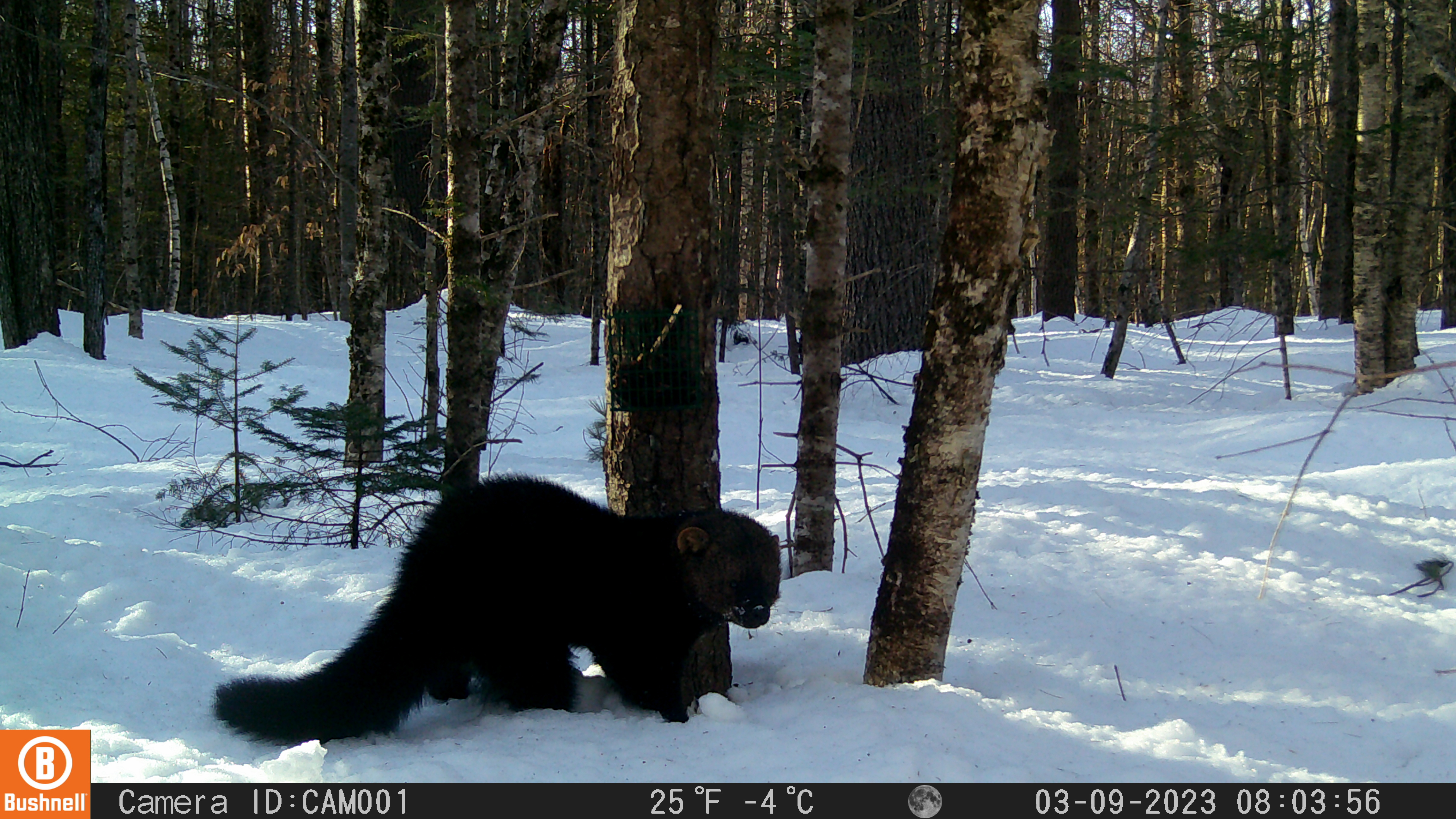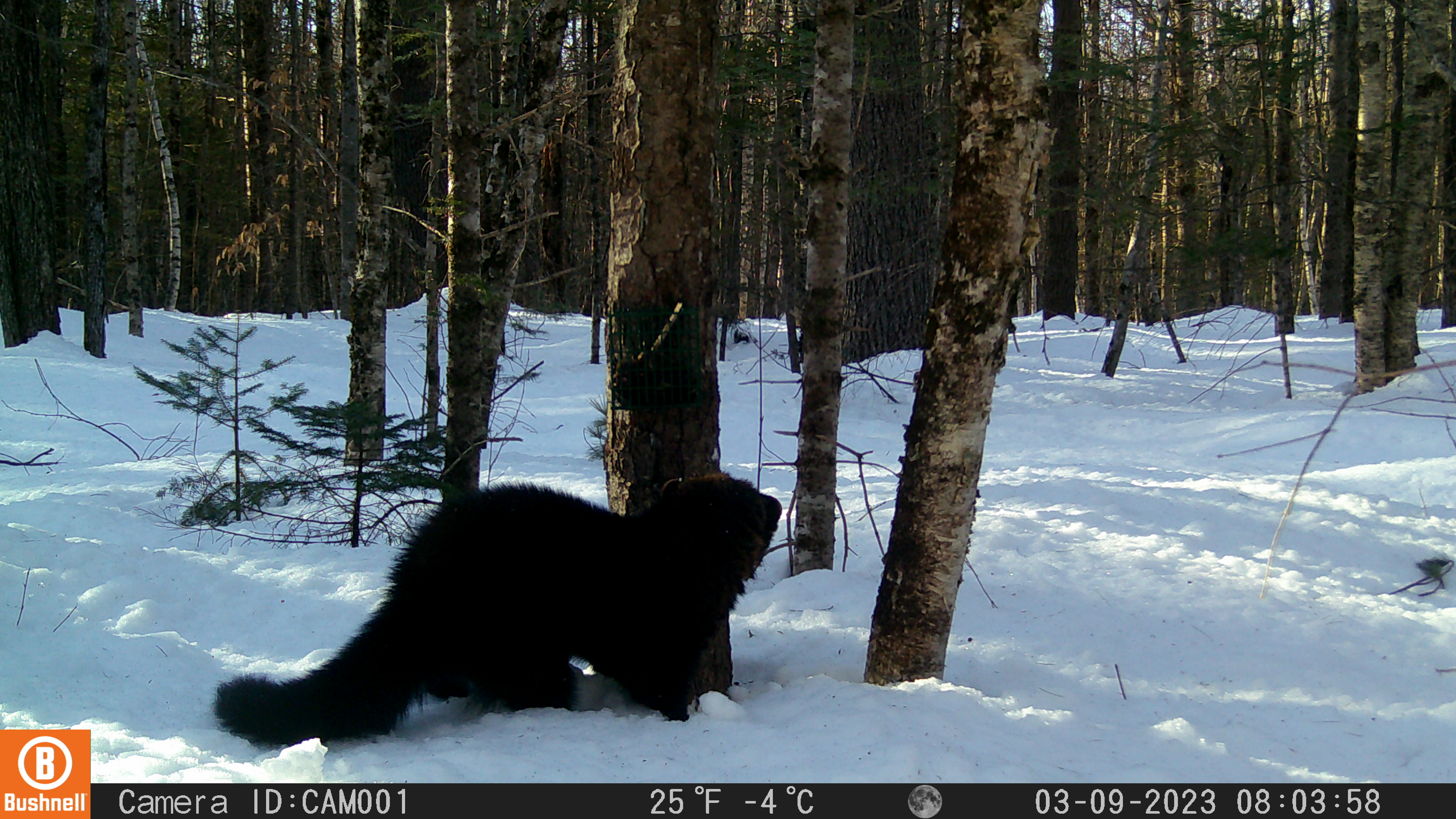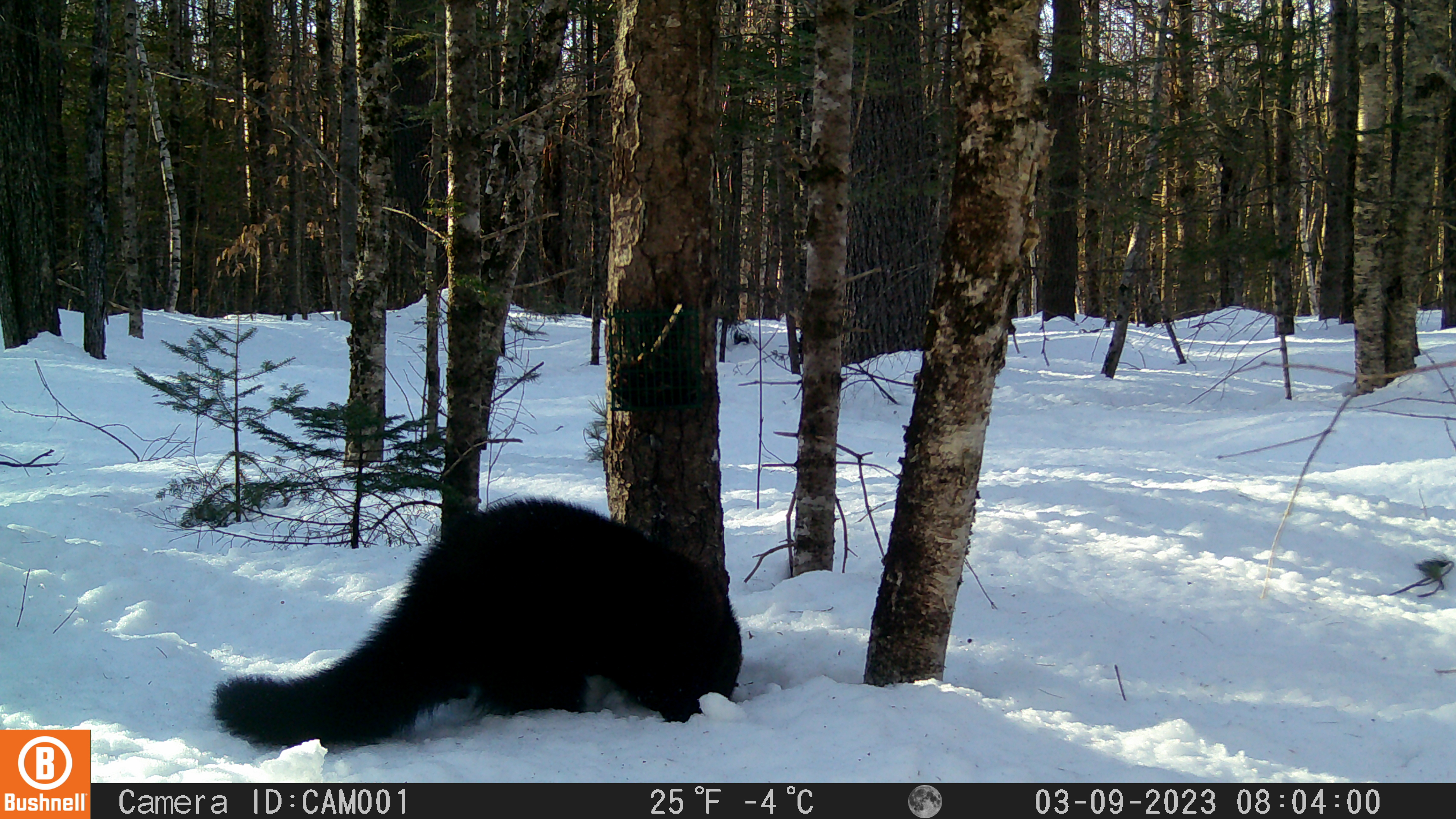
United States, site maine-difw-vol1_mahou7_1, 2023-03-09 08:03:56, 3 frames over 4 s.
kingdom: Animalia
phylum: Chordata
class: Mammalia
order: Carnivora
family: Mustelidae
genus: Pekania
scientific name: Pekania pennanti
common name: fisher